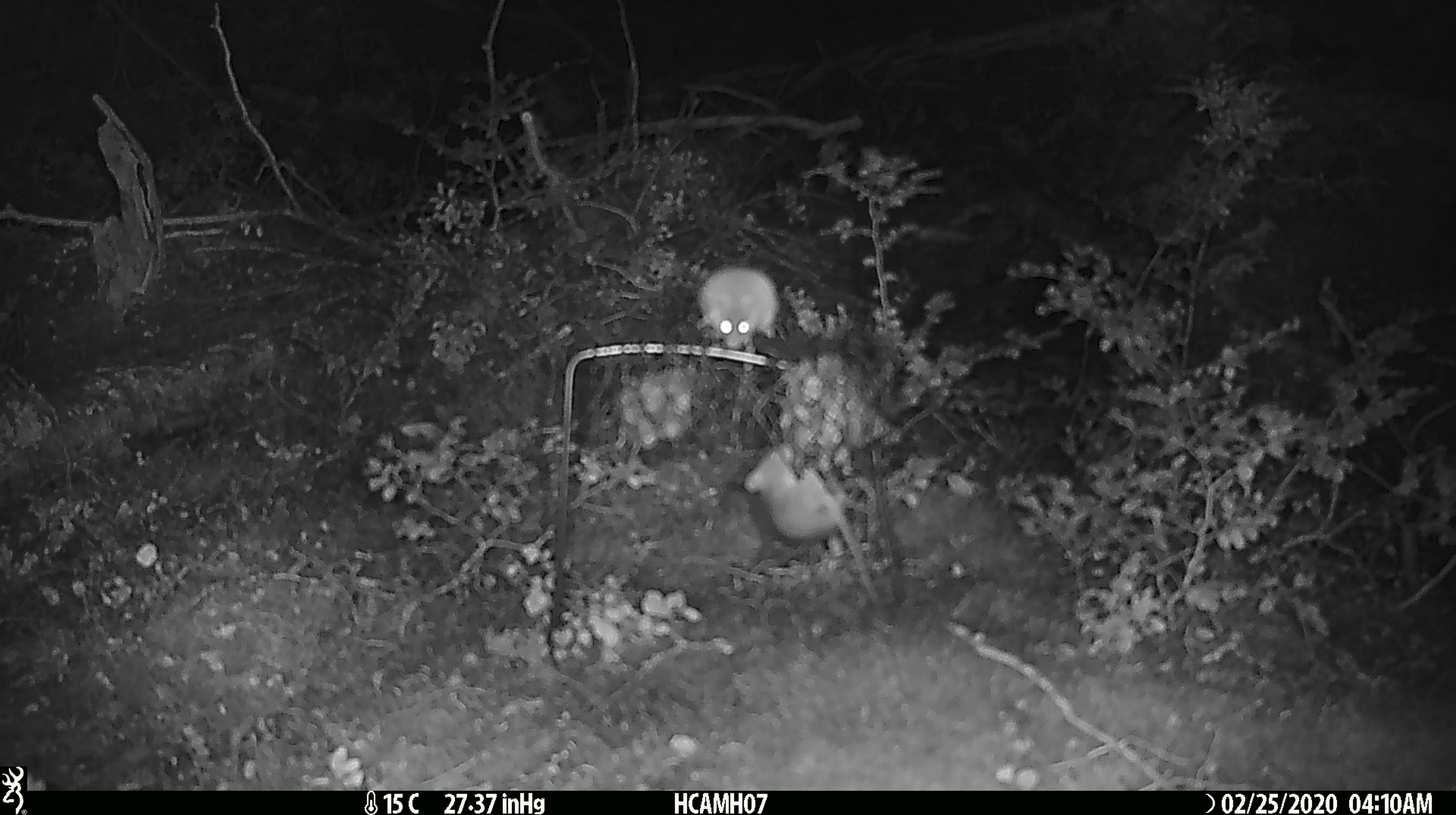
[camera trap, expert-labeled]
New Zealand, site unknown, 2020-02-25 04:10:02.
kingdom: Animalia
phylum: Chordata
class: Mammalia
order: Rodentia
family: Muridae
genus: Mus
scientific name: Mus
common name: mouse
Mouse (Mus).